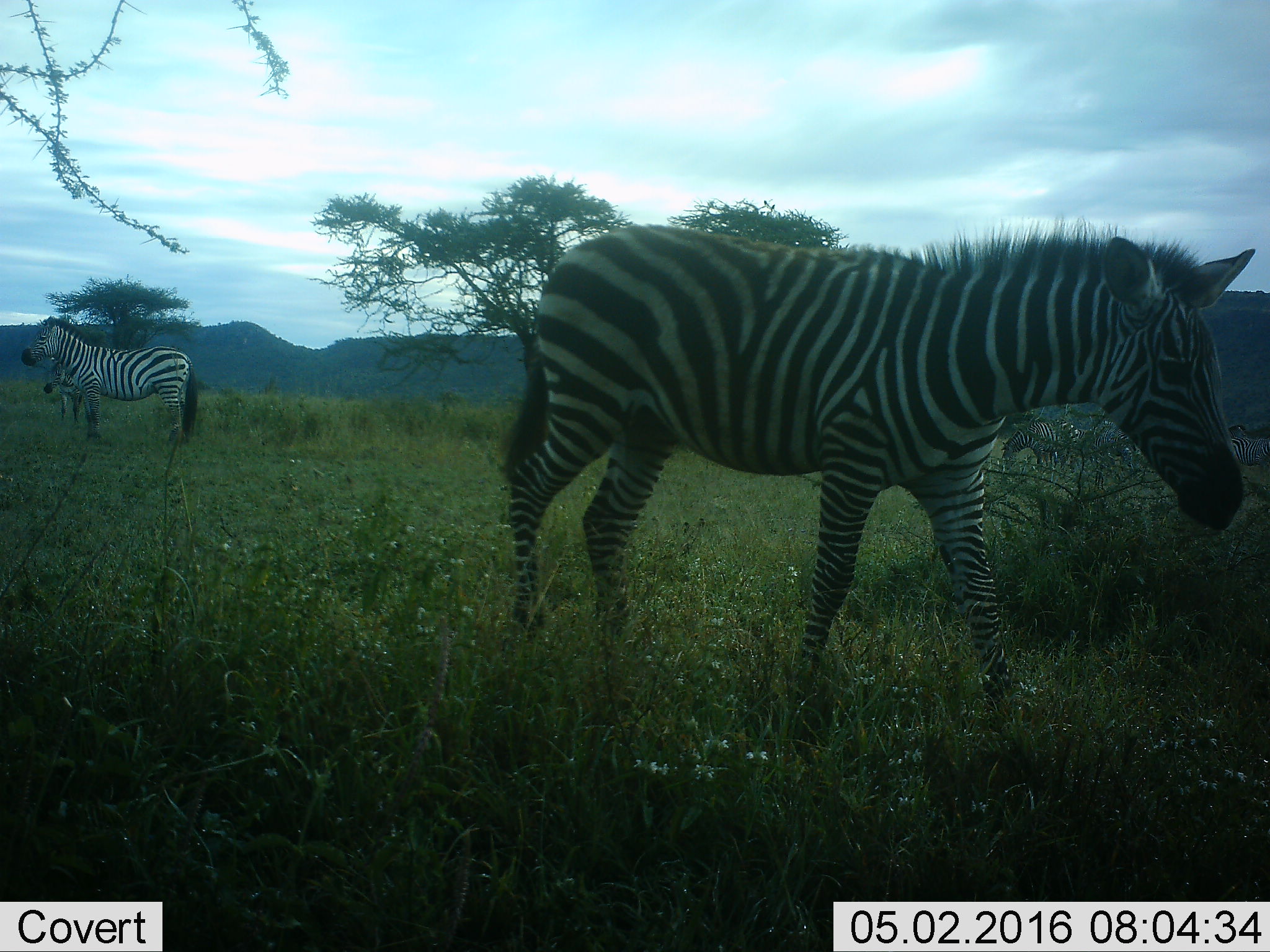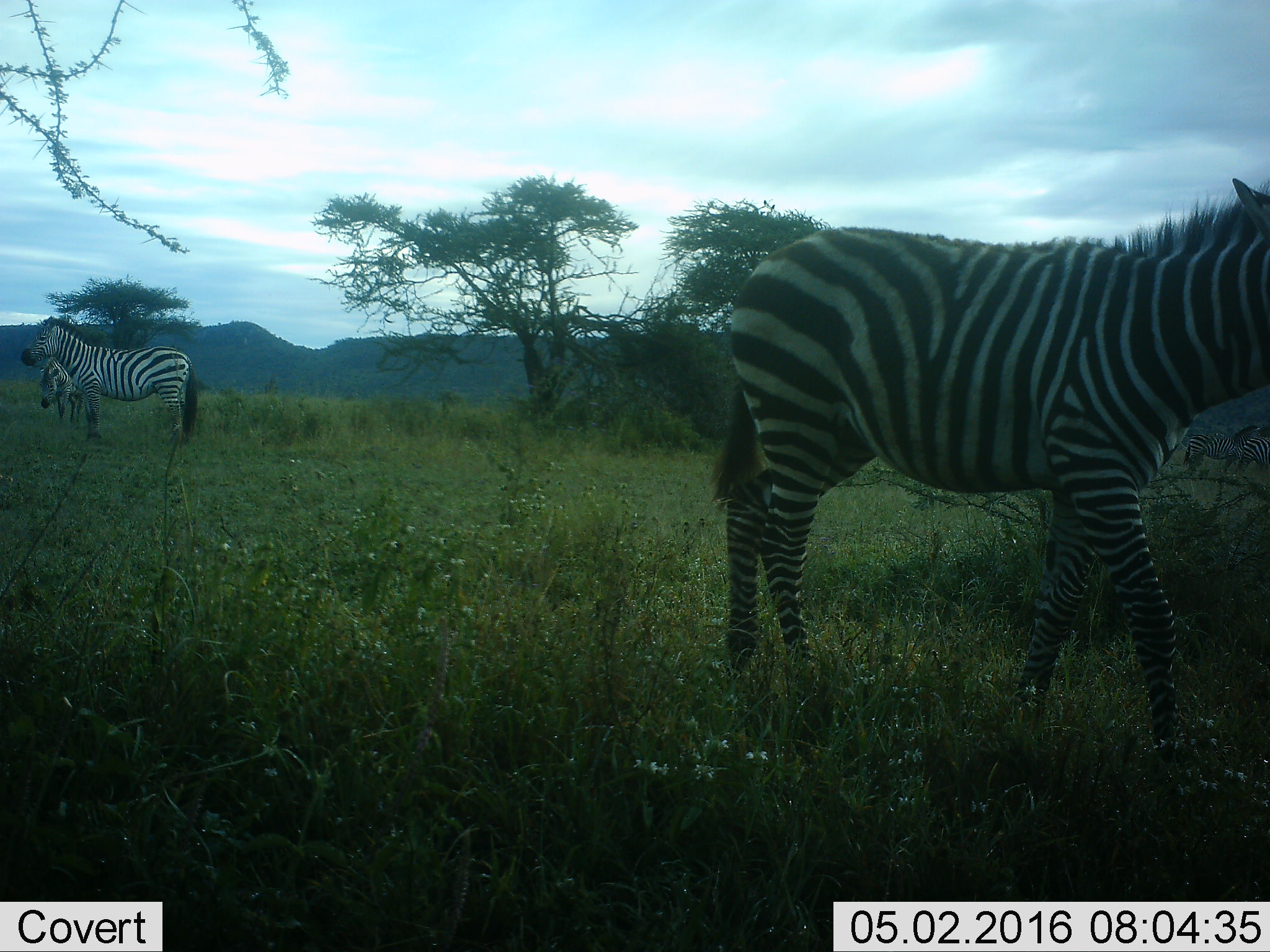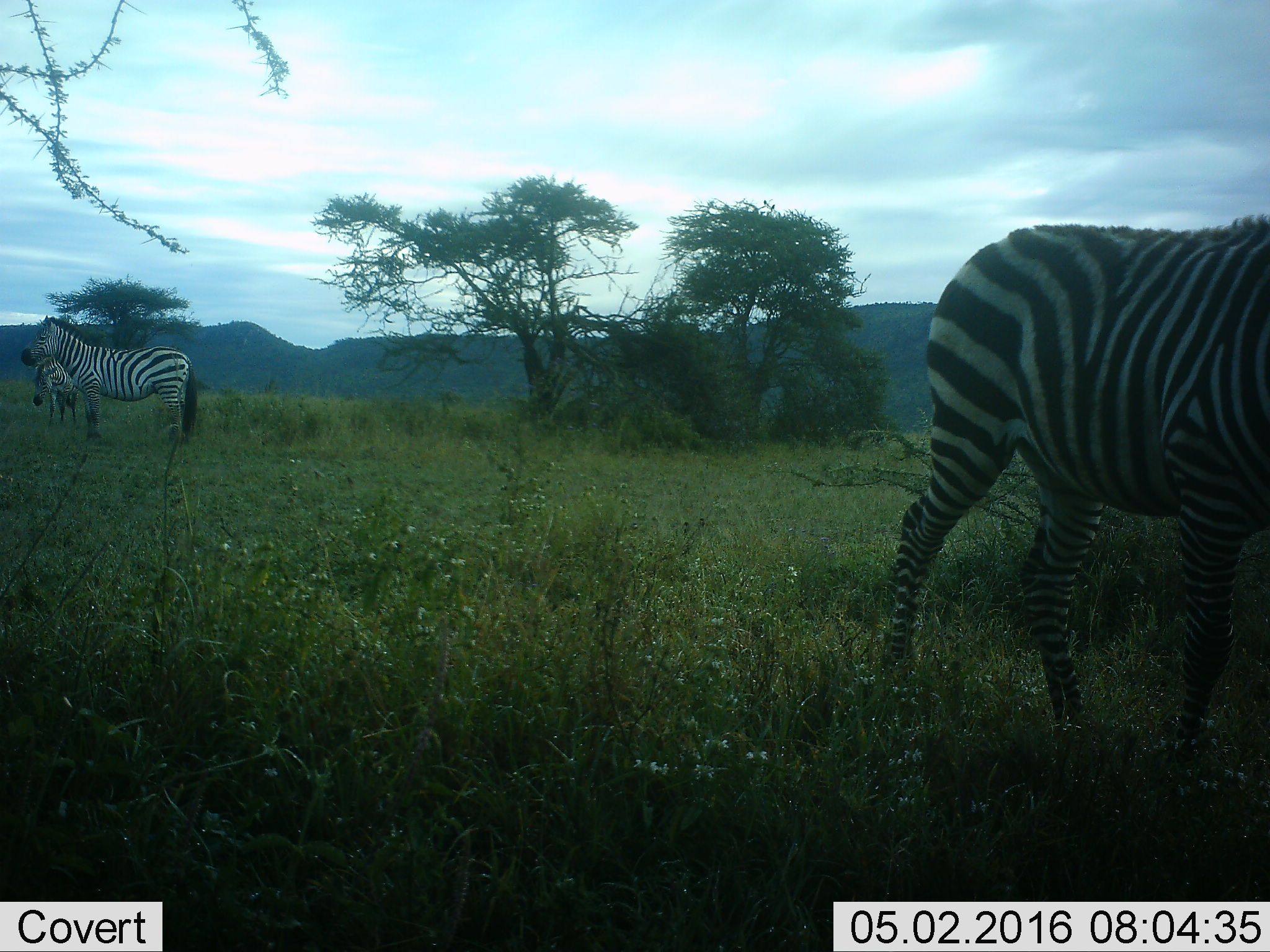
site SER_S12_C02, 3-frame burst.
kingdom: Animalia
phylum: Chordata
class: Mammalia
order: Perissodactyla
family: Equidae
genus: Equus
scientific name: Equus quagga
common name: plains zebra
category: zebraplains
Zebraplains (plains zebra) (Equus quagga), count 5. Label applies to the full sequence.